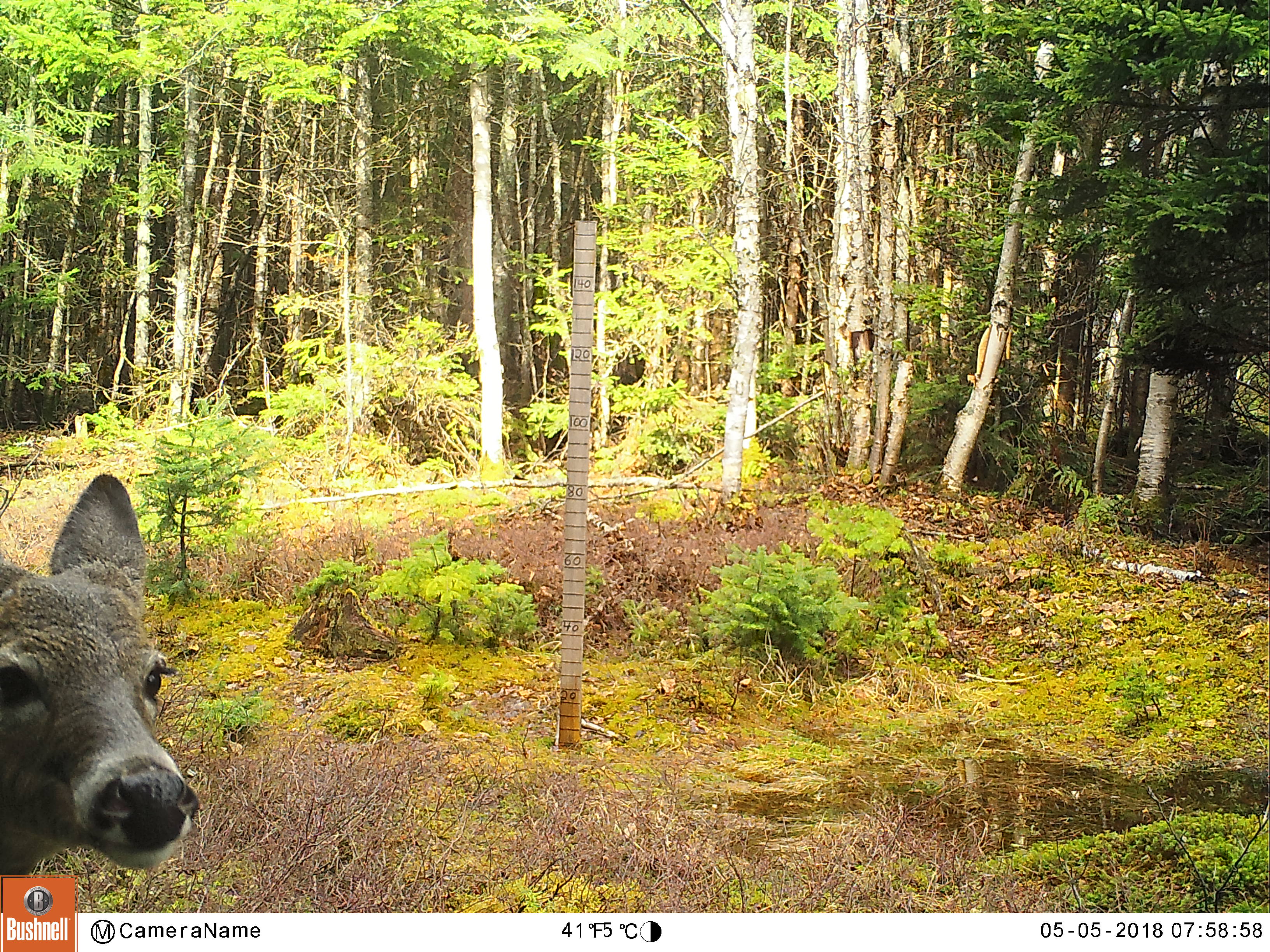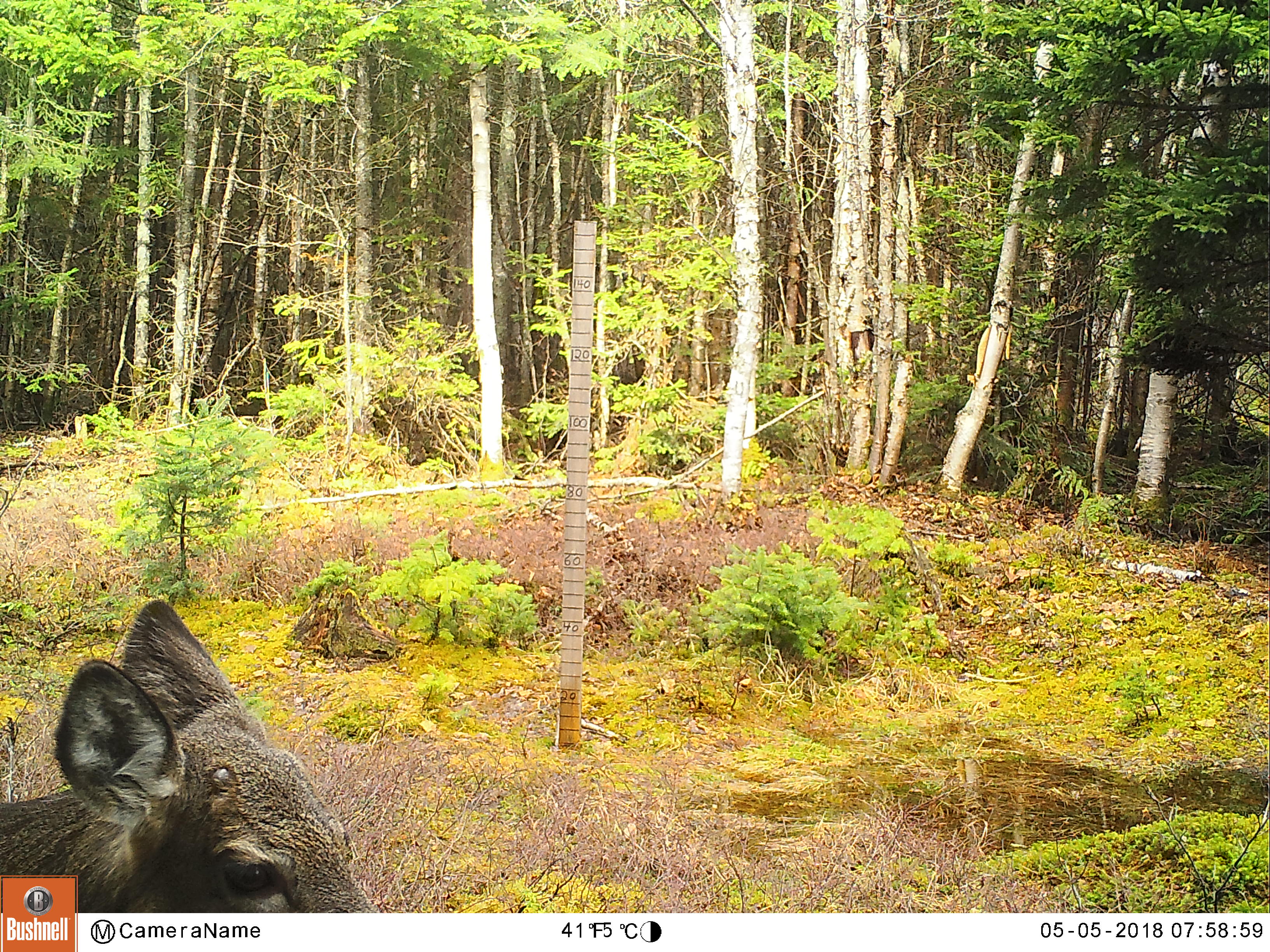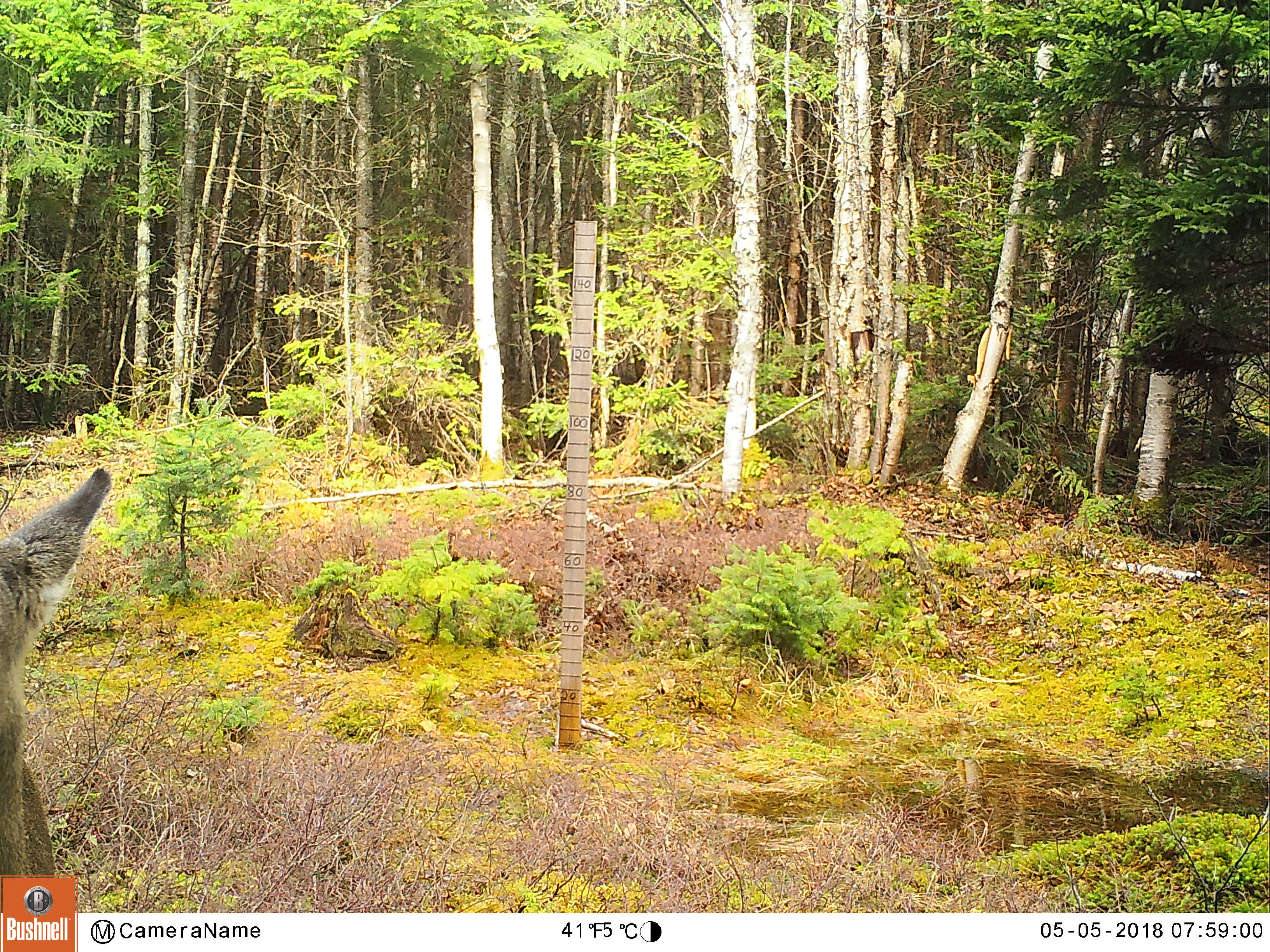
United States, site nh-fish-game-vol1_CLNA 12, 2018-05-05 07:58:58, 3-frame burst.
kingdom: Animalia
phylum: Chordata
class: Mammalia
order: Artiodactyla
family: Cervidae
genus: Odocoileus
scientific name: Odocoileus virginianus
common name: white-tailed deer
White-tailed deer (Odocoileus virginianus).